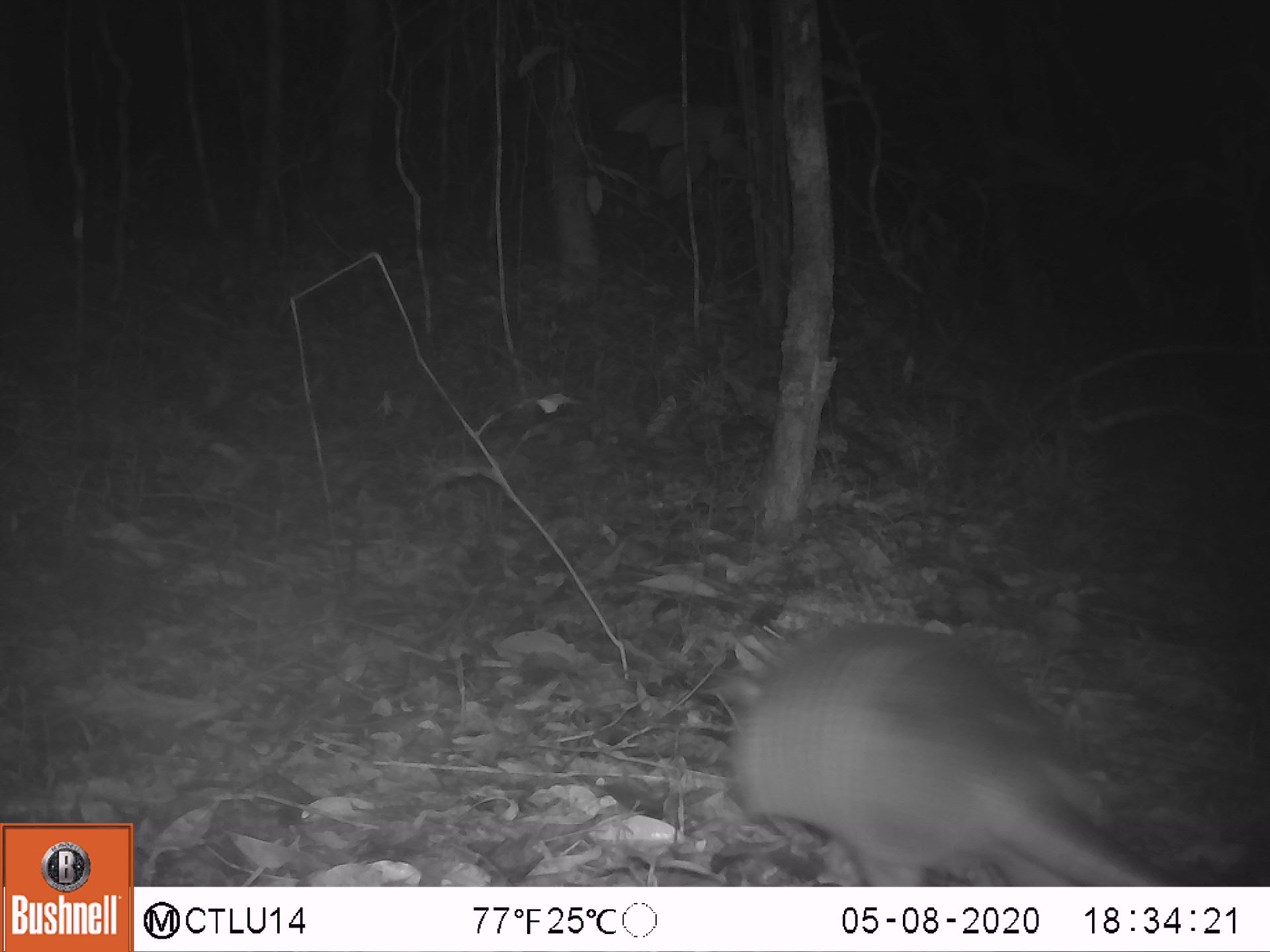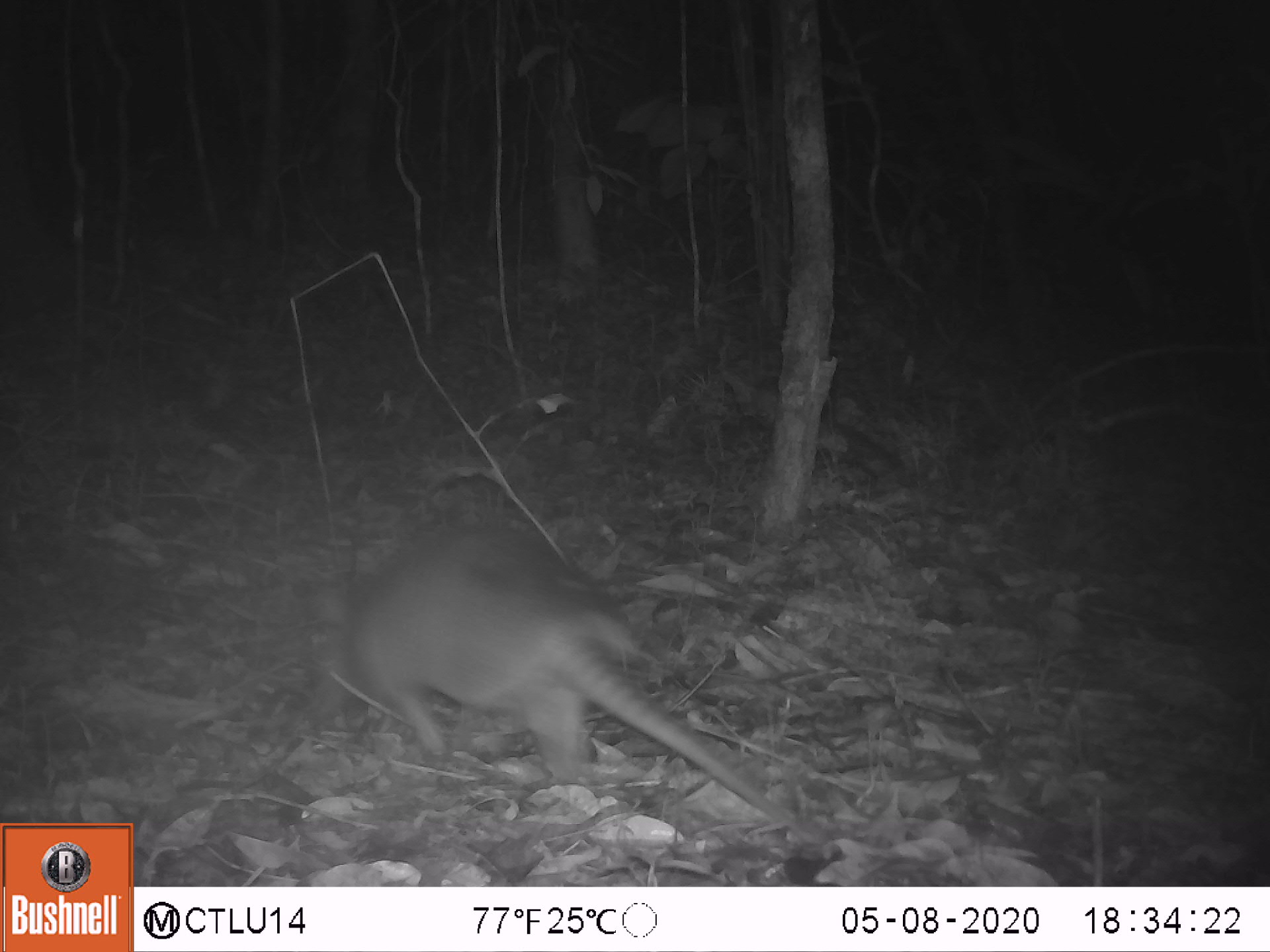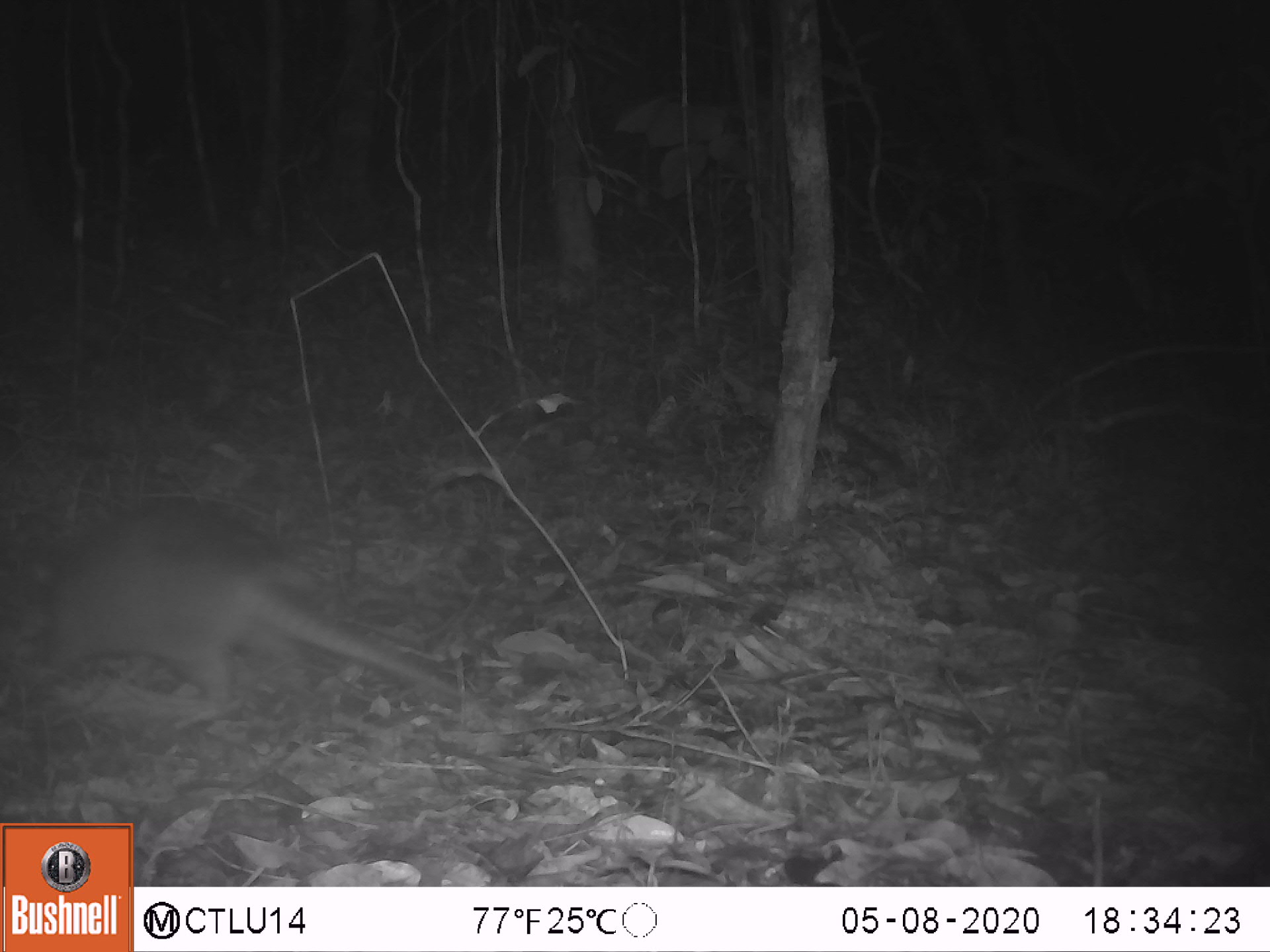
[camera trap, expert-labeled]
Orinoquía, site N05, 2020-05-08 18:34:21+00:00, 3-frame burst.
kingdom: Animalia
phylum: Chordata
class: Mammalia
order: Cingulata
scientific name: Cingulata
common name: armadillo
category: unknown armadillo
Unknown armadillo (armadillo) (Cingulata).